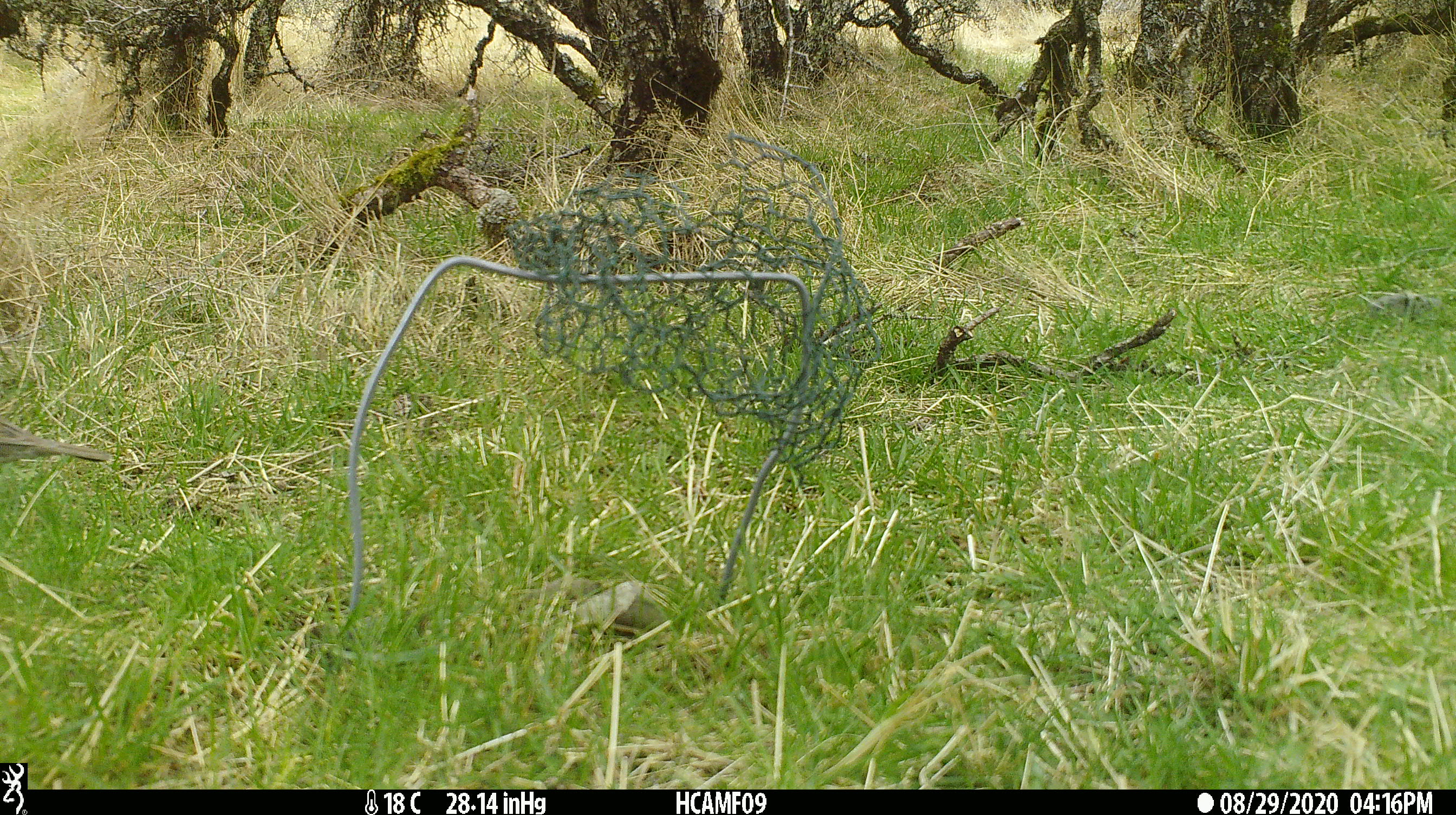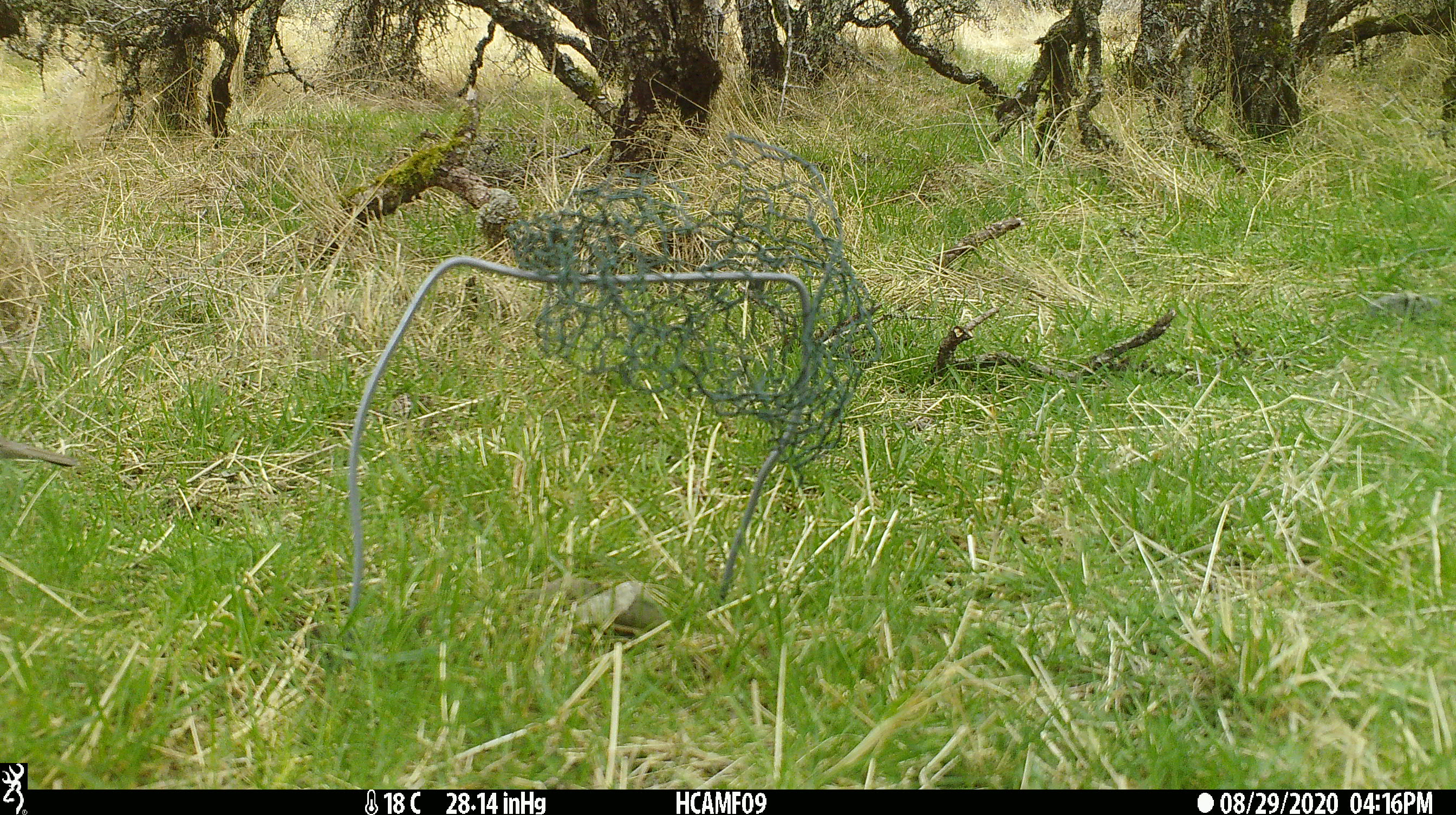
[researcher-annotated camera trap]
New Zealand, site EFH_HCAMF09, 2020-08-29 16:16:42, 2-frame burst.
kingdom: Animalia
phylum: Chordata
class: Aves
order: Passeriformes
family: Turdidae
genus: Turdus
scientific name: Turdus philomelos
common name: song thrush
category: thrush